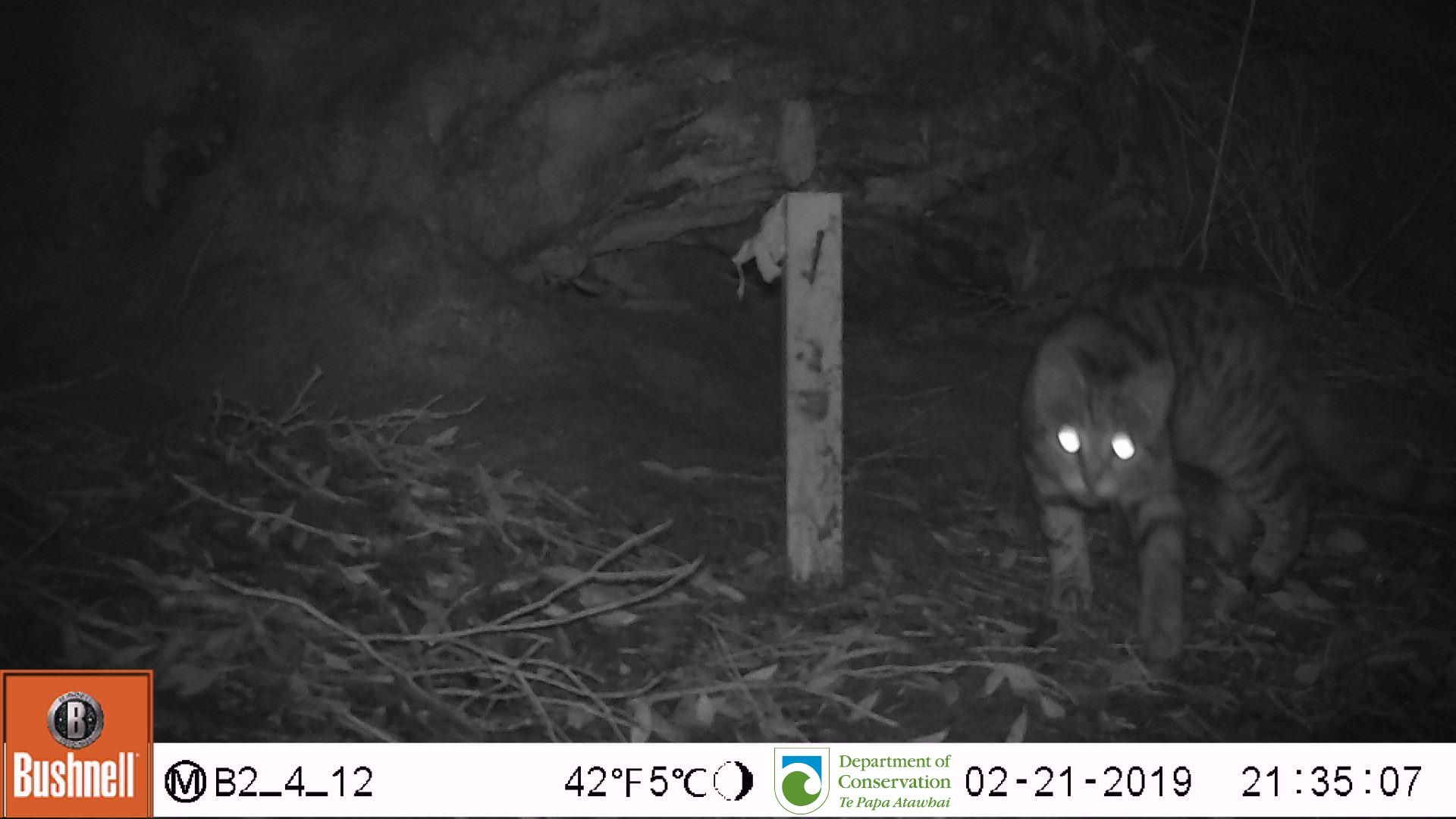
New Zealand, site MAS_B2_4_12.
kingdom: Animalia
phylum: Chordata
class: Mammalia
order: Carnivora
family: Felidae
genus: Felis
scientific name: Felis catus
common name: domestic cat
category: cat